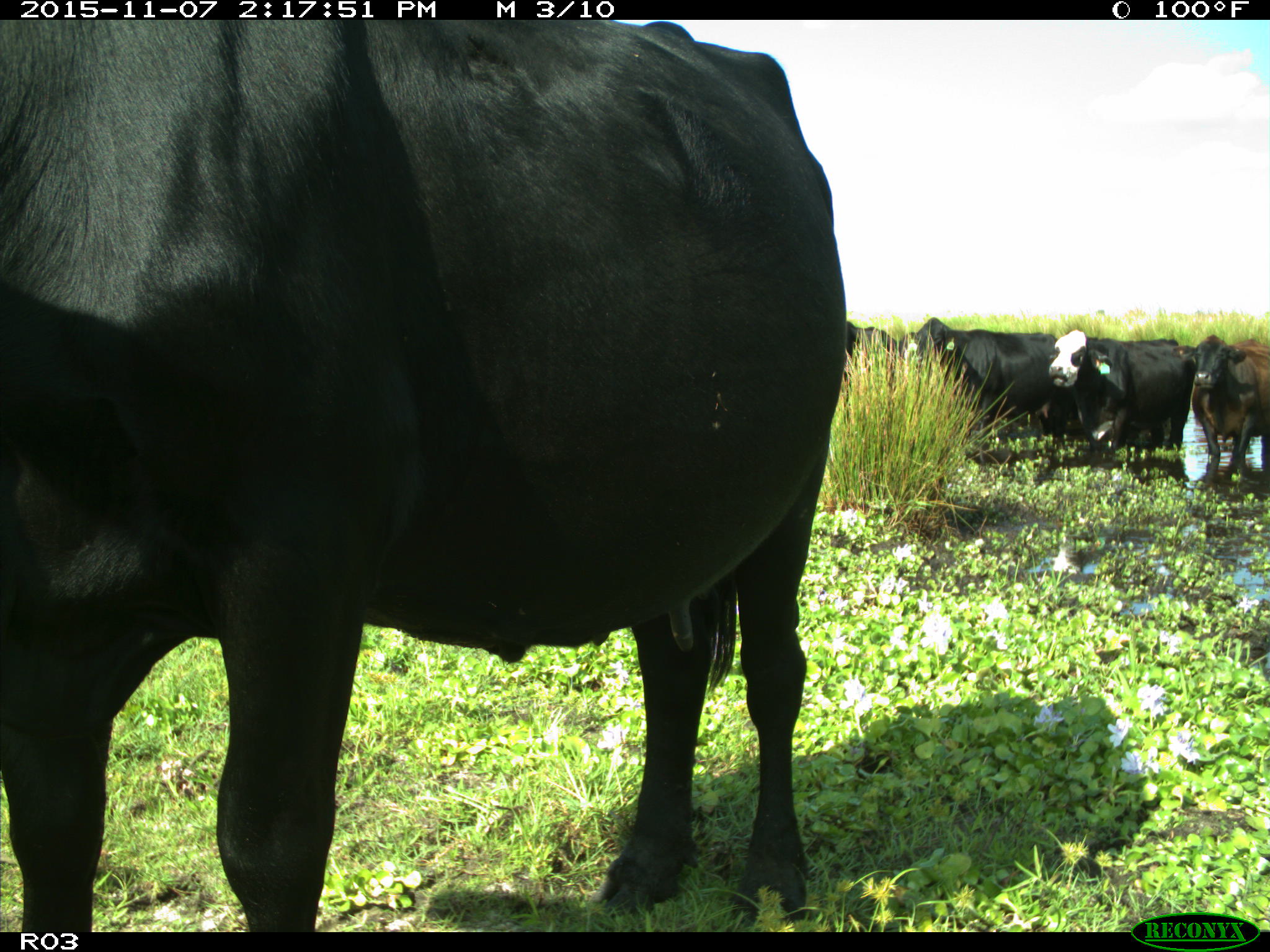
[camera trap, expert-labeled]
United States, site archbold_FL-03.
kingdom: Animalia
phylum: Chordata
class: Mammalia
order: Artiodactyla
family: Bovidae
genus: Bos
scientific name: Bos taurus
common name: domestic cow